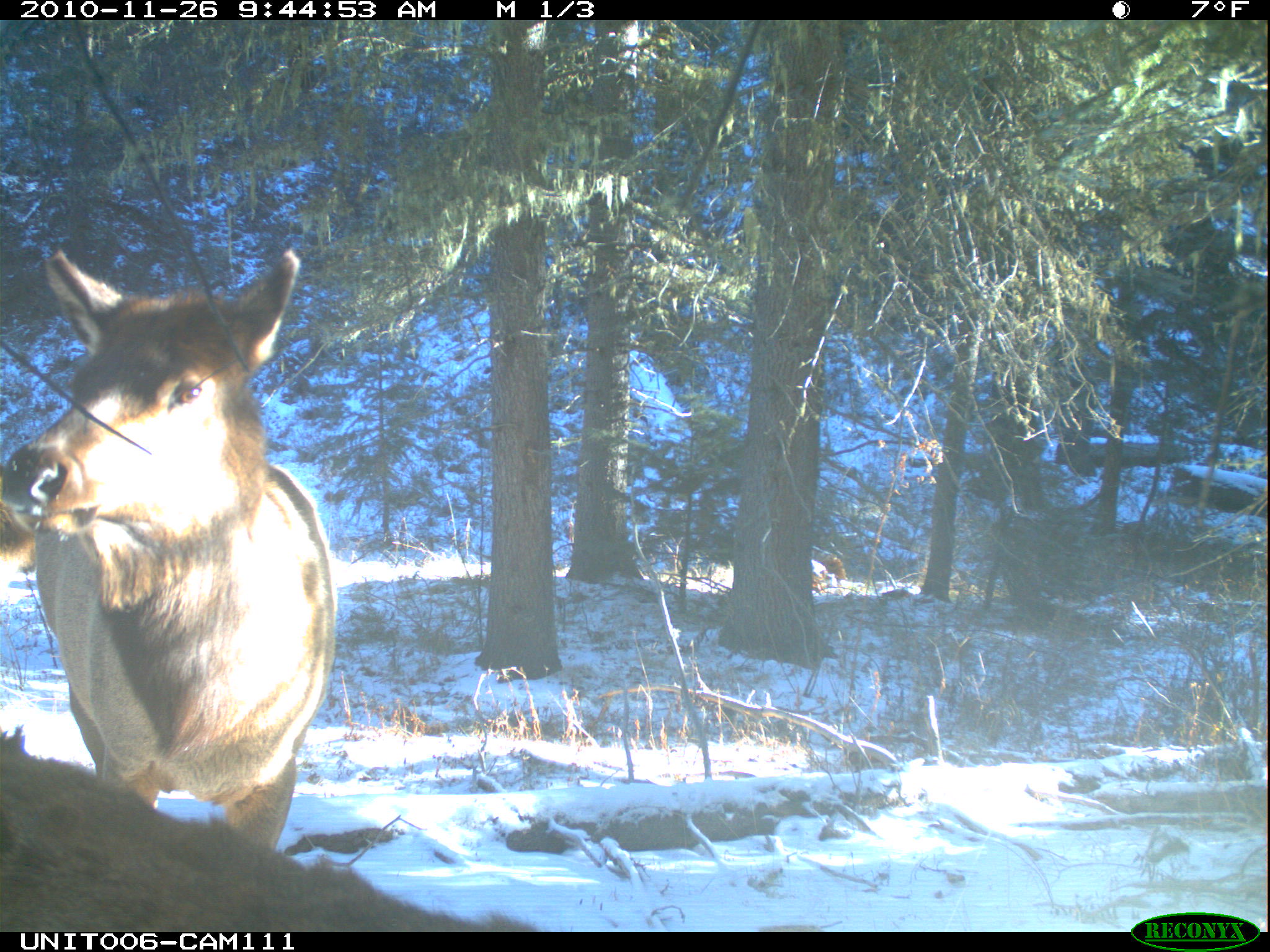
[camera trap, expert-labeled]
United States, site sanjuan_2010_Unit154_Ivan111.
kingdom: Animalia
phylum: Chordata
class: Mammalia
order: Artiodactyla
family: Cervidae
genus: Cervus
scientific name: Cervus elaphus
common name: red deer